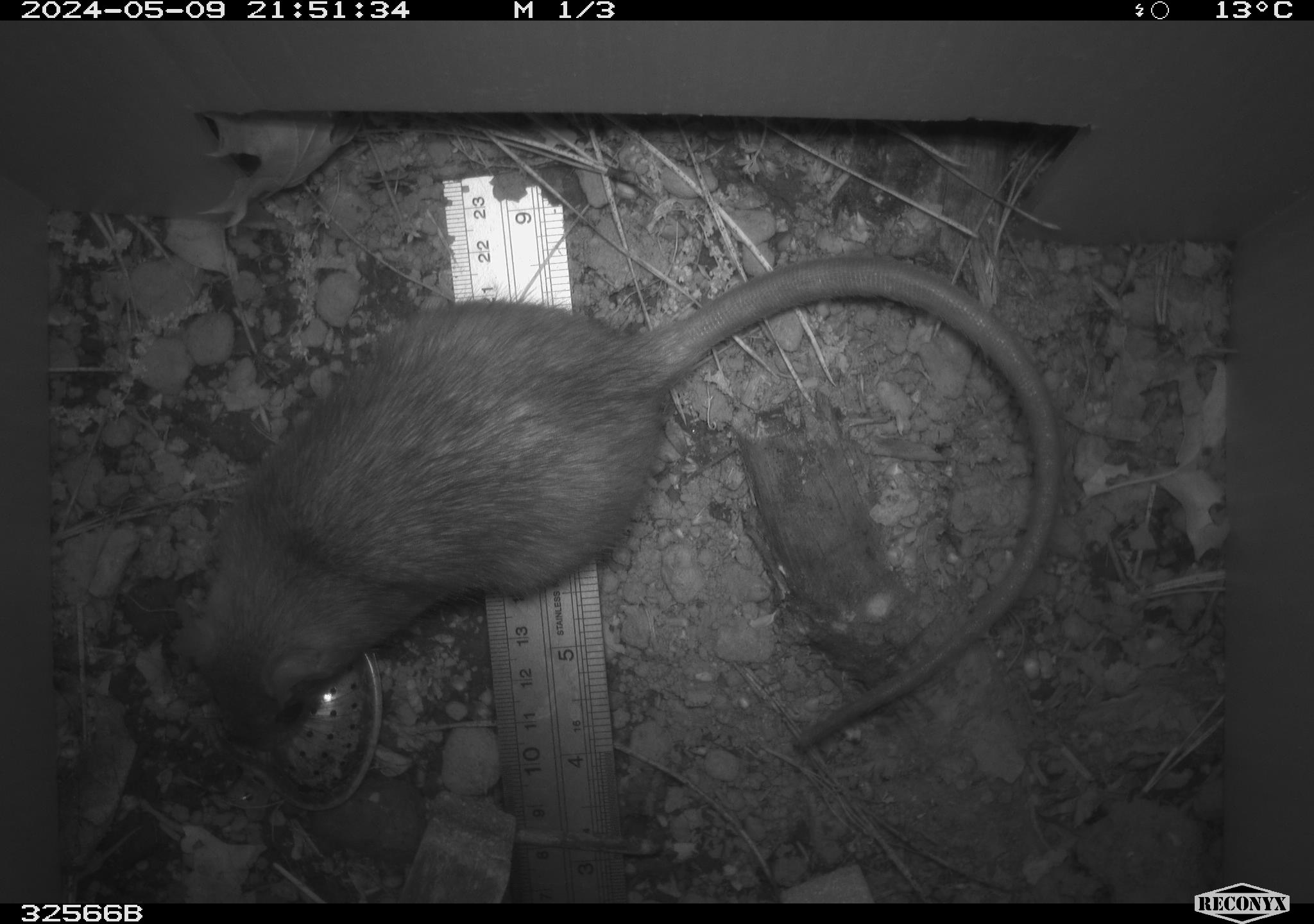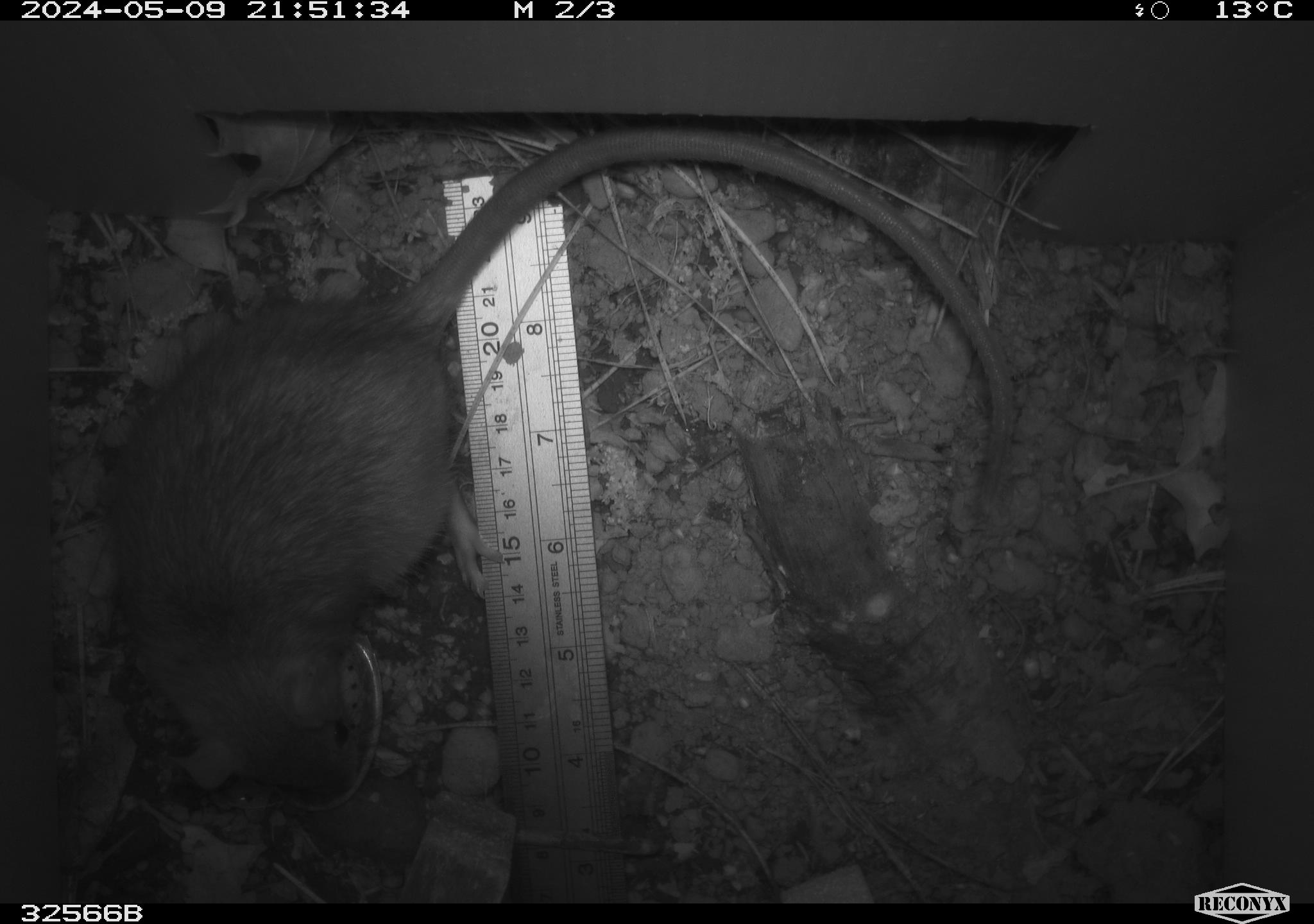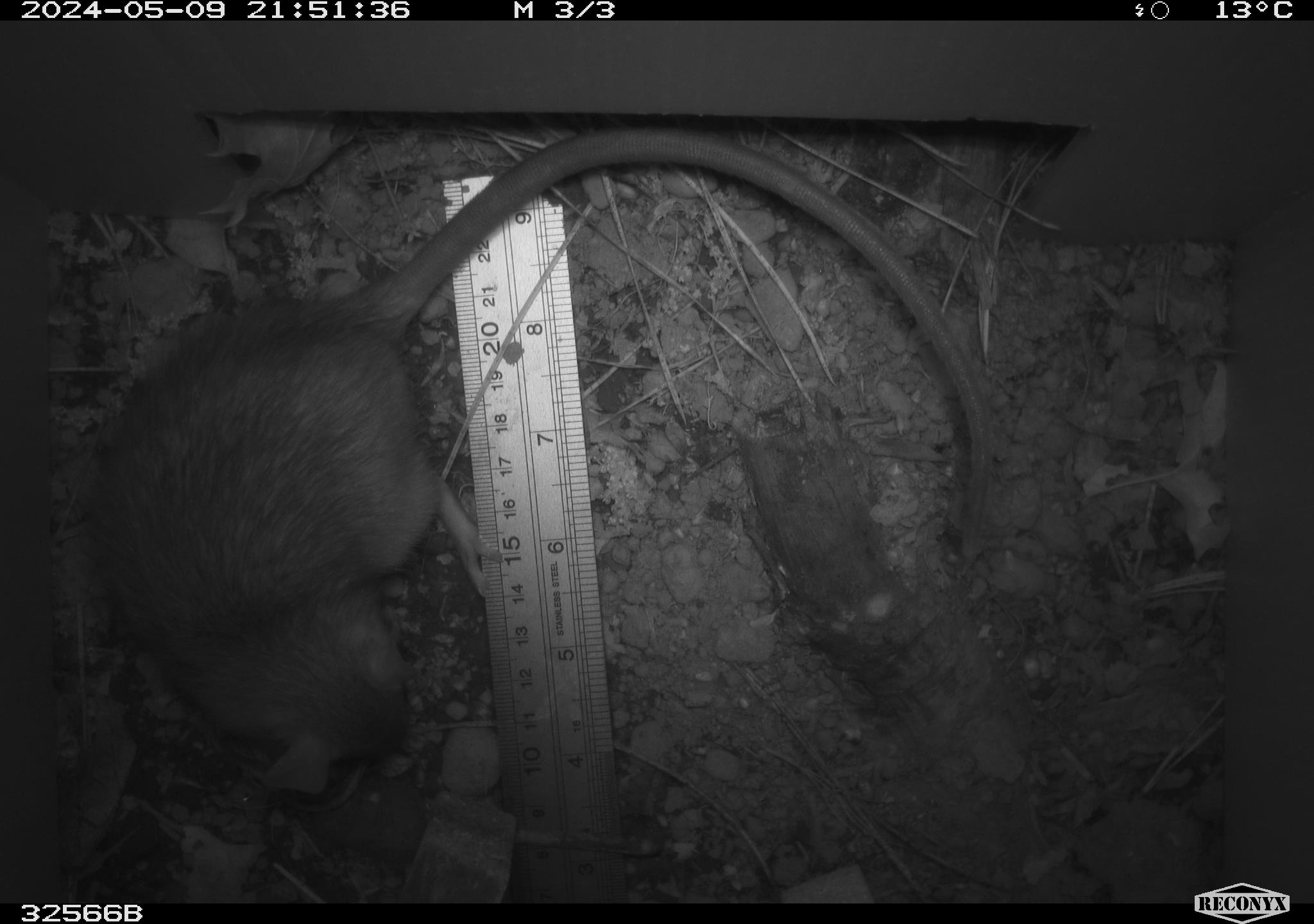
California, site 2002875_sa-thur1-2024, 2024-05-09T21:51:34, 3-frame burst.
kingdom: Animalia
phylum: Chordata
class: Mammalia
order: Rodentia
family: Muridae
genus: Rattus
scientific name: Rattus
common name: rat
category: rattus species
Rattus species (rat) (Rattus).